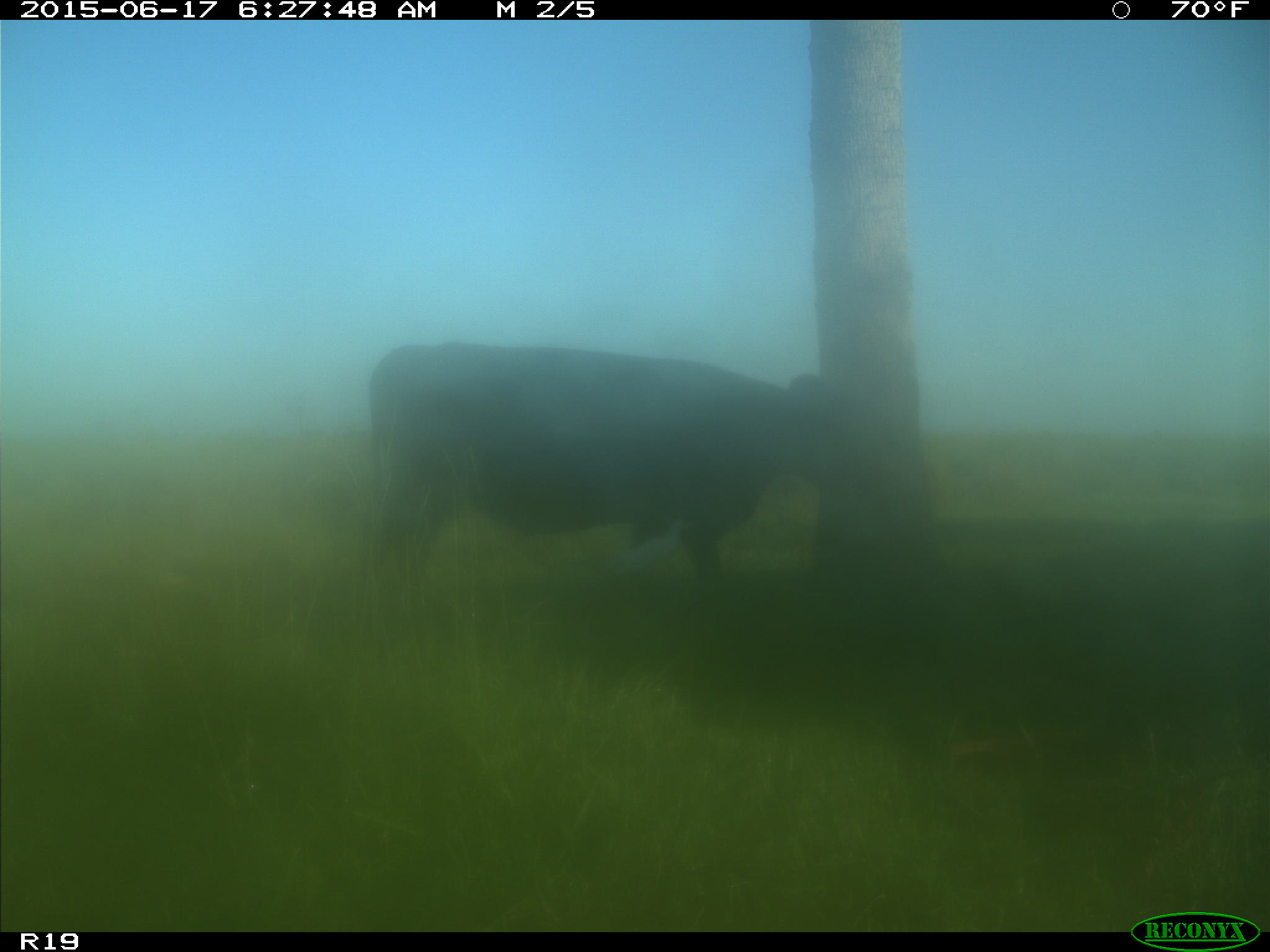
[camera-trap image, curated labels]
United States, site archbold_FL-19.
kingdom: Animalia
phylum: Chordata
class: Mammalia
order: Artiodactyla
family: Bovidae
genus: Bos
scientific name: Bos taurus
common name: domestic cow